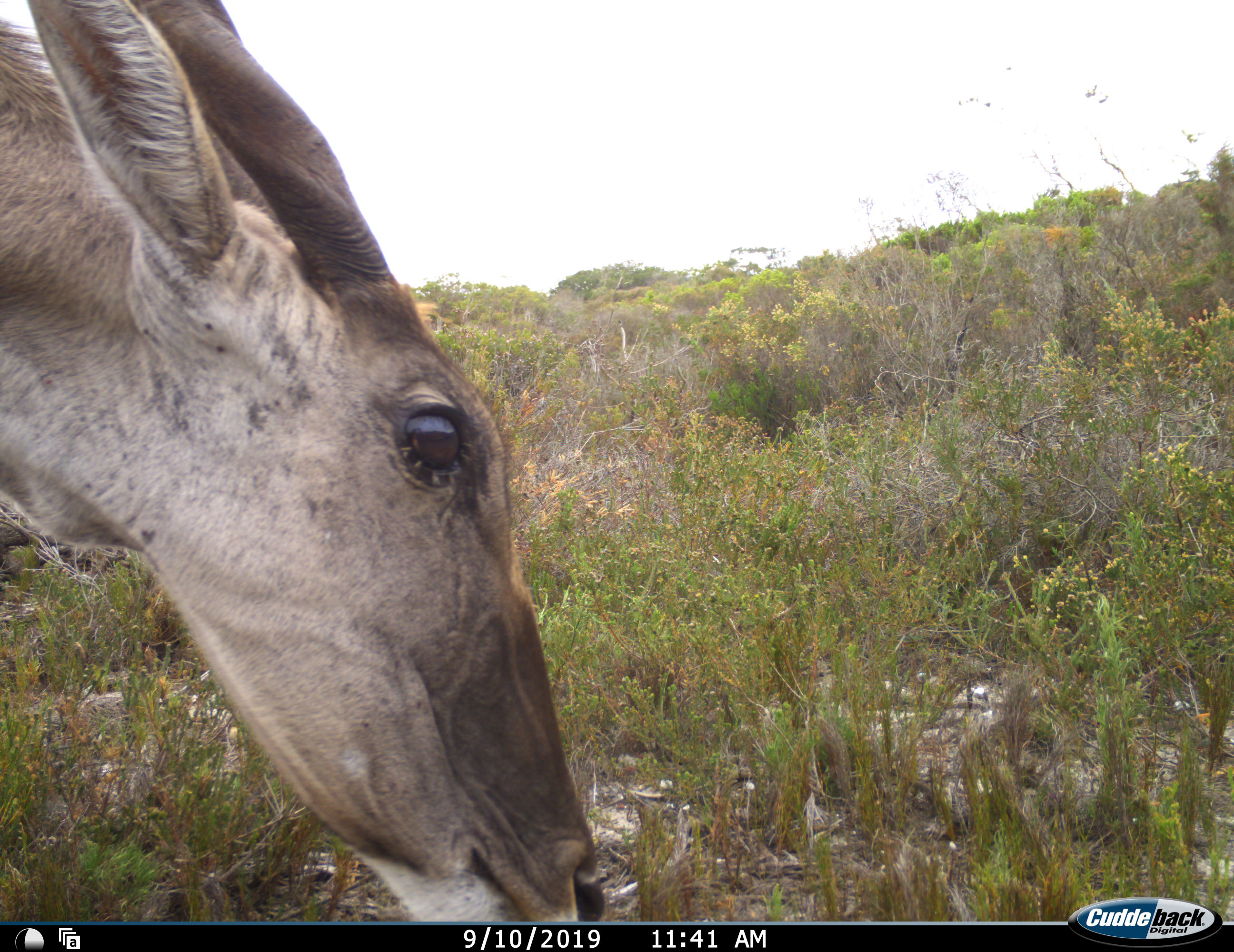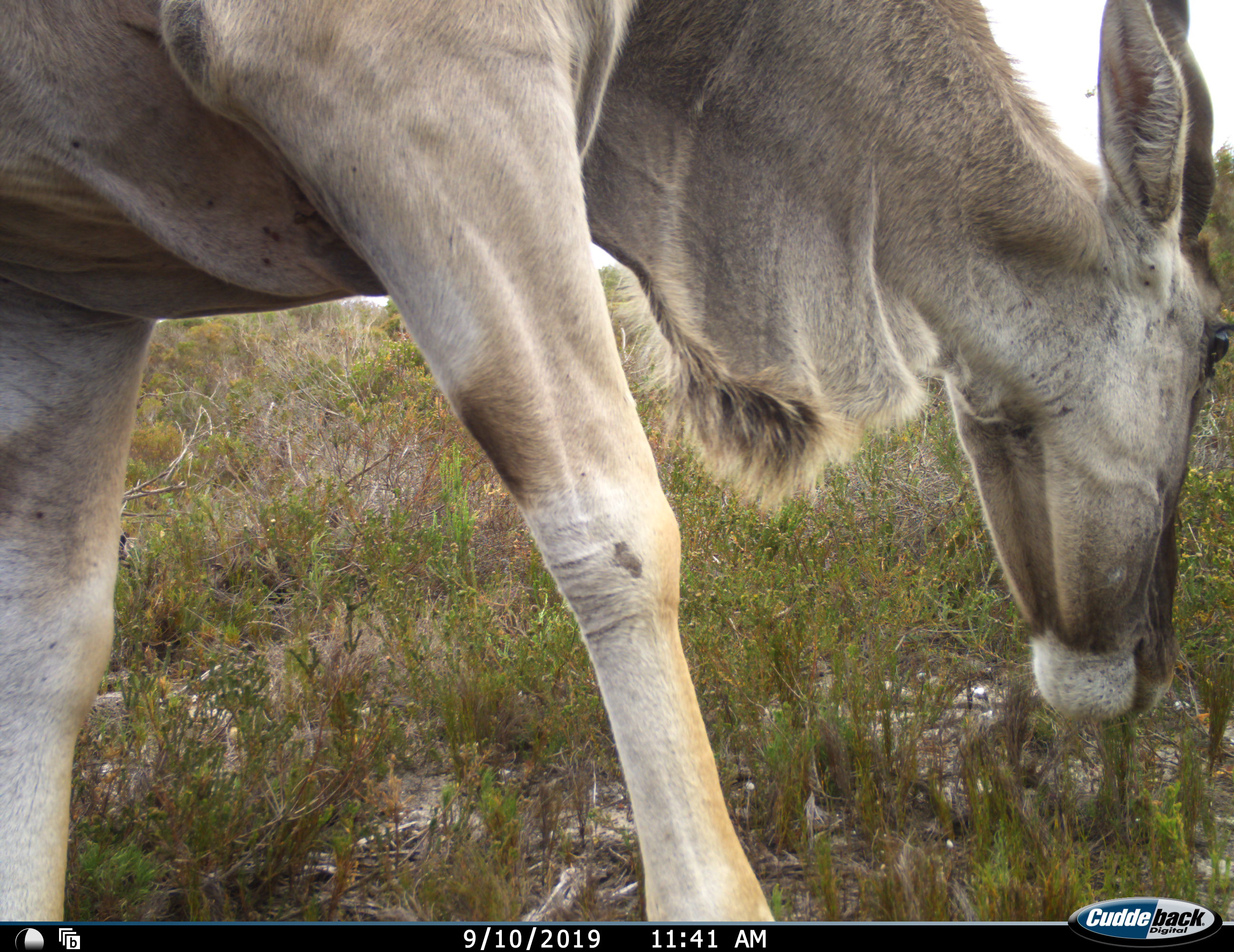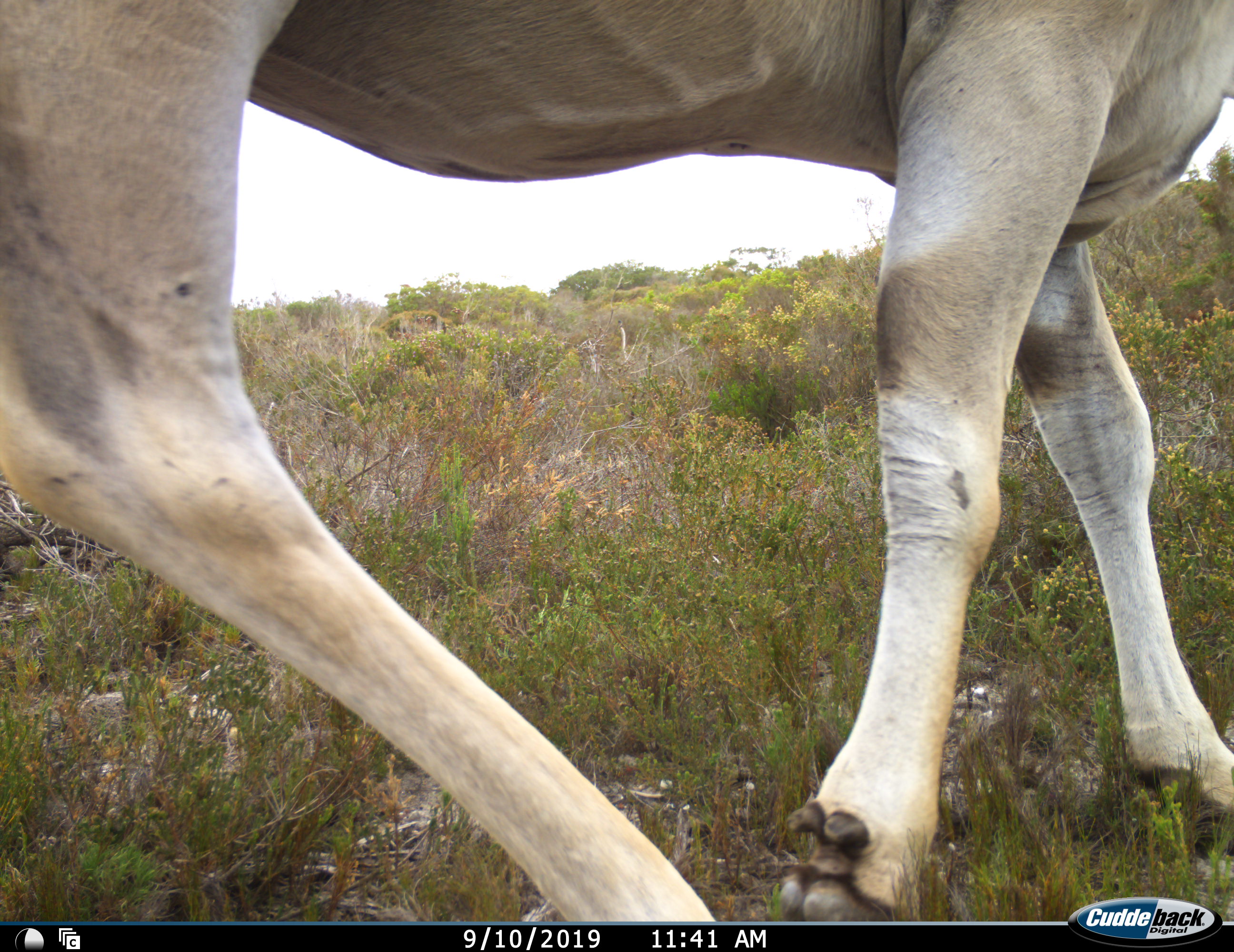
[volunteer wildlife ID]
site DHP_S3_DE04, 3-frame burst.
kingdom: Animalia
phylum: Chordata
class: Mammalia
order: Artiodactyla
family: Bovidae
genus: Tragelaphus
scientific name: Tragelaphus oryx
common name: eland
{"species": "eland (Tragelaphus oryx)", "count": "1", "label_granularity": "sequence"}